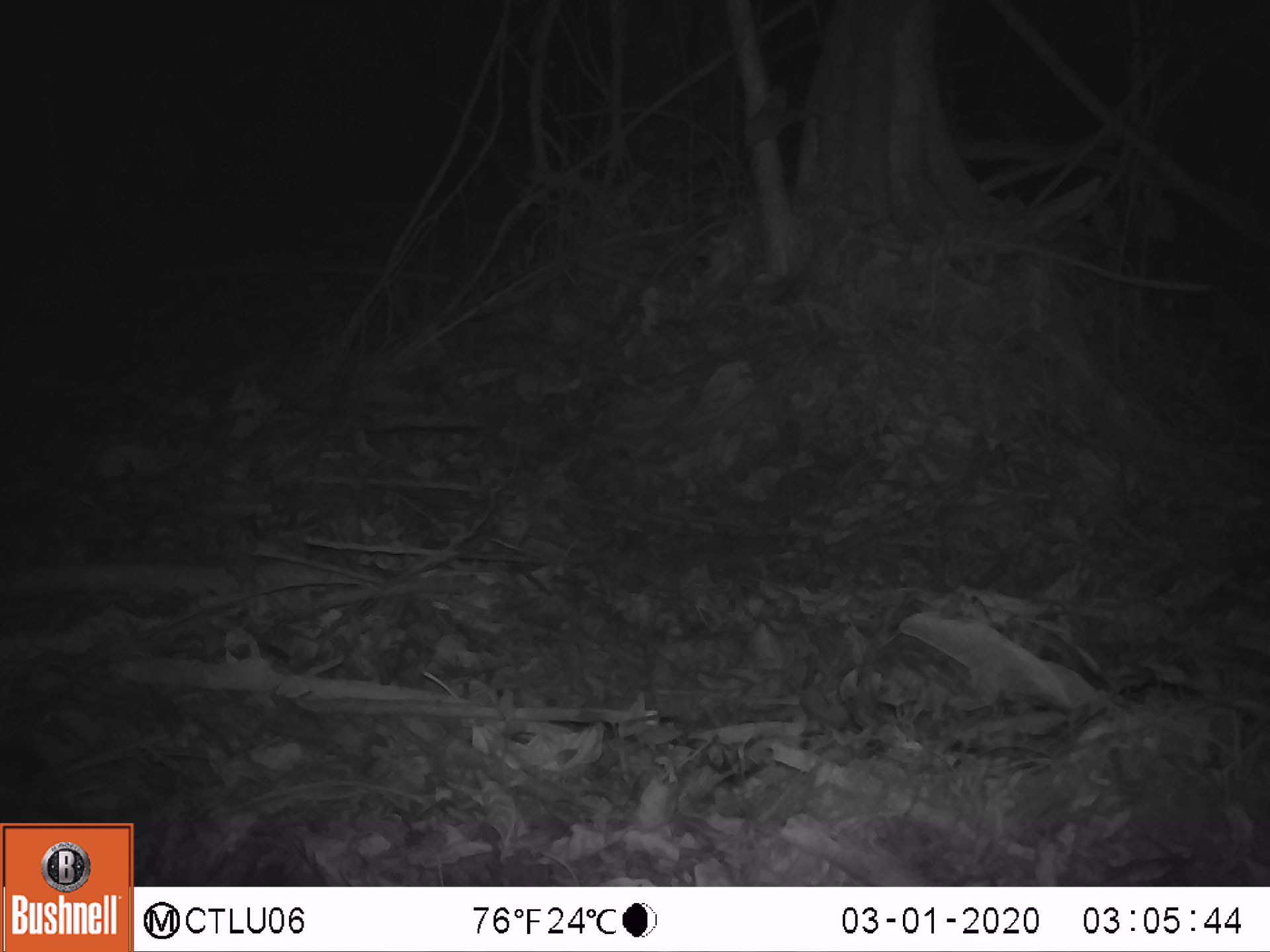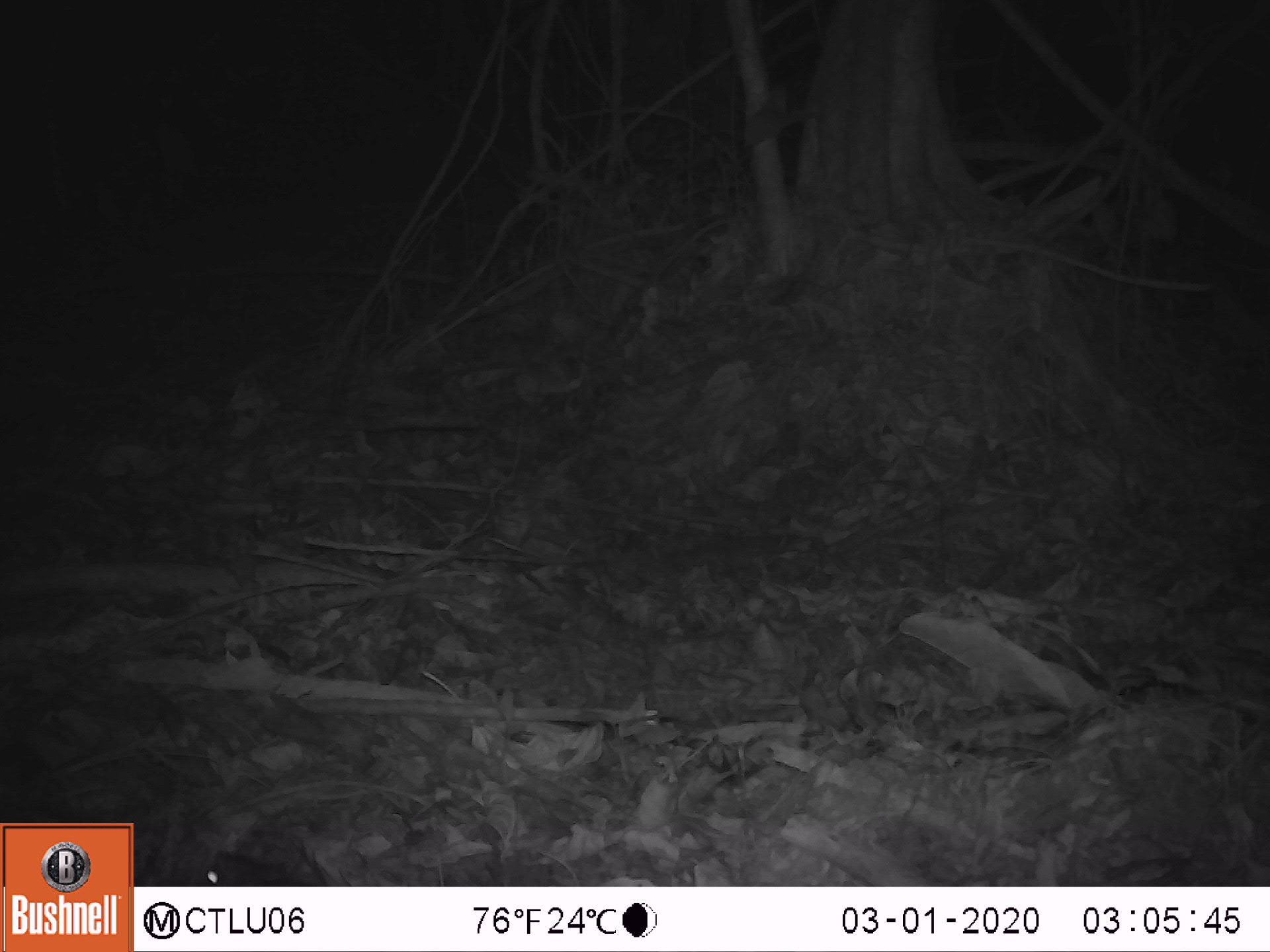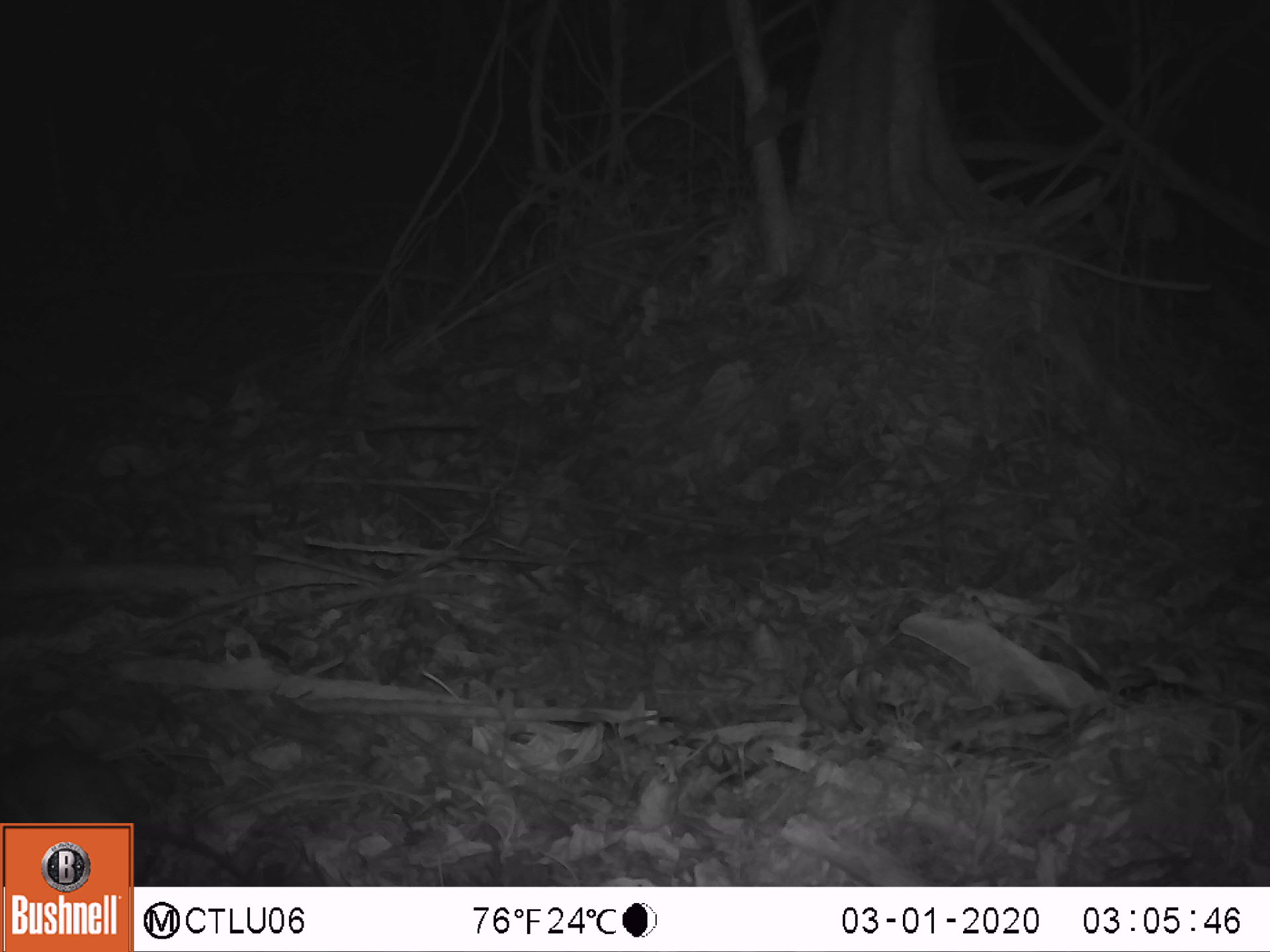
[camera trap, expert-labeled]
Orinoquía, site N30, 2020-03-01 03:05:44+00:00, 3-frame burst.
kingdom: Animalia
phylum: Chordata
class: Mammalia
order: Rodentia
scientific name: Rodentia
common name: rodent